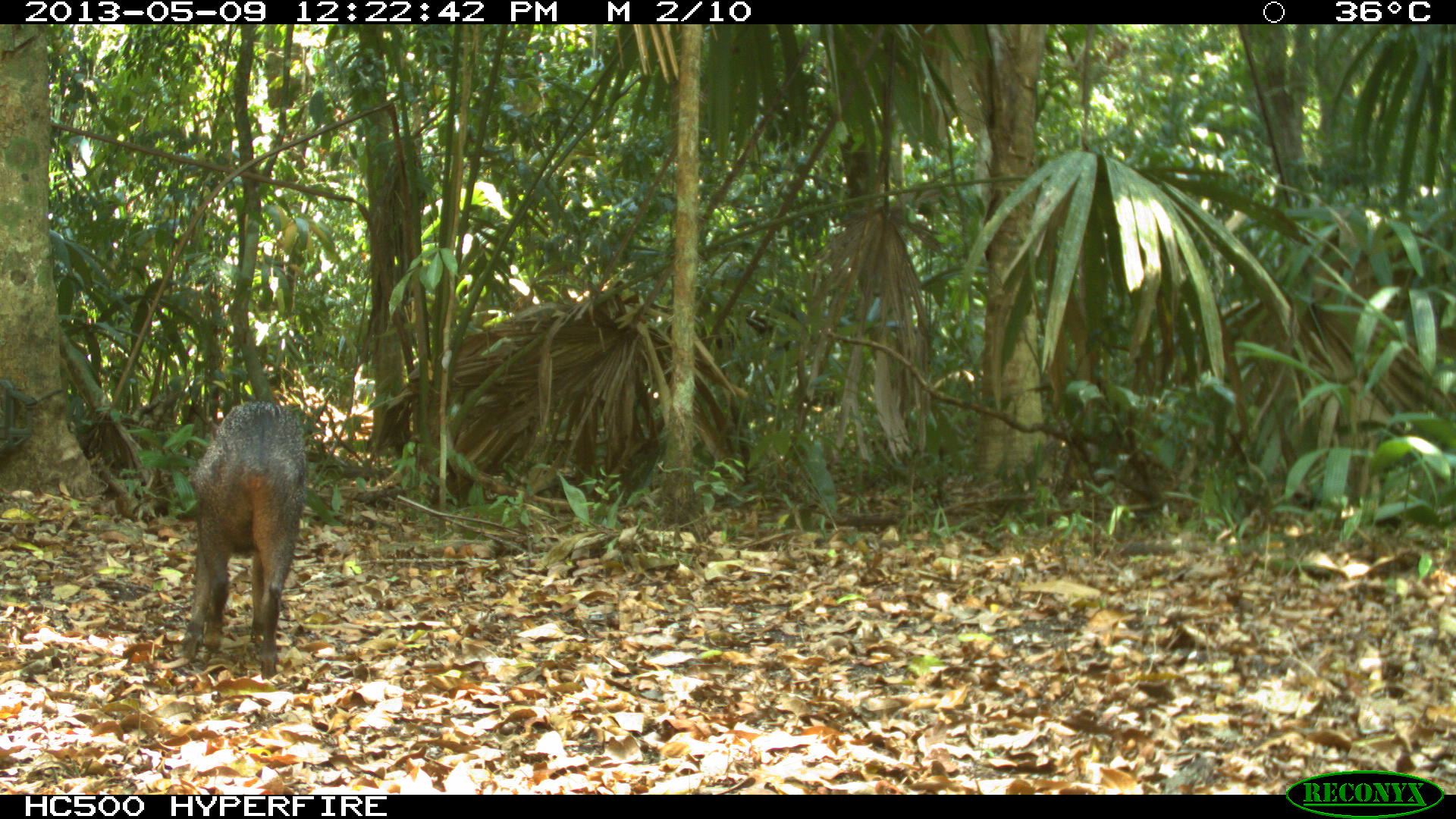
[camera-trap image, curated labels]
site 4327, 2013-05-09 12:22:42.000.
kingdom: Animalia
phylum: Chordata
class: Mammalia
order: Artiodactyla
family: Tayassuidae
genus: Pecari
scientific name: Pecari tajacu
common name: collared peccary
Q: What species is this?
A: Pecari tajacu (collared peccary).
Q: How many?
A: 1.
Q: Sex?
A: Female.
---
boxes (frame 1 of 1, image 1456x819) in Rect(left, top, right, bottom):
pecari tajacu: Rect(179, 398, 307, 677)